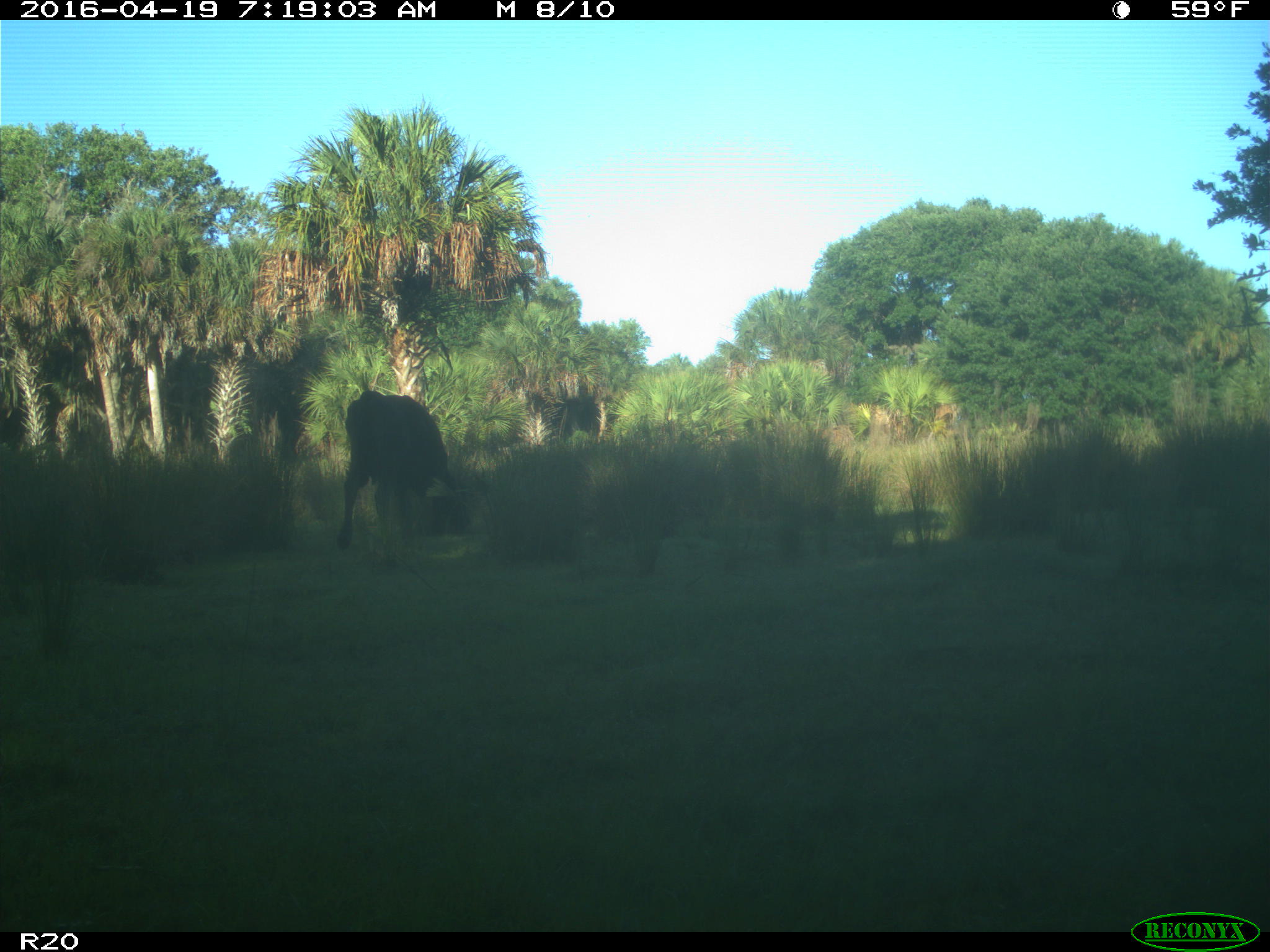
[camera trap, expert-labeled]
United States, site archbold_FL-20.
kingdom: Animalia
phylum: Chordata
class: Mammalia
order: Artiodactyla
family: Bovidae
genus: Bos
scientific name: Bos taurus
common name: domestic cow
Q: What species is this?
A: Bos taurus (domestic cow).